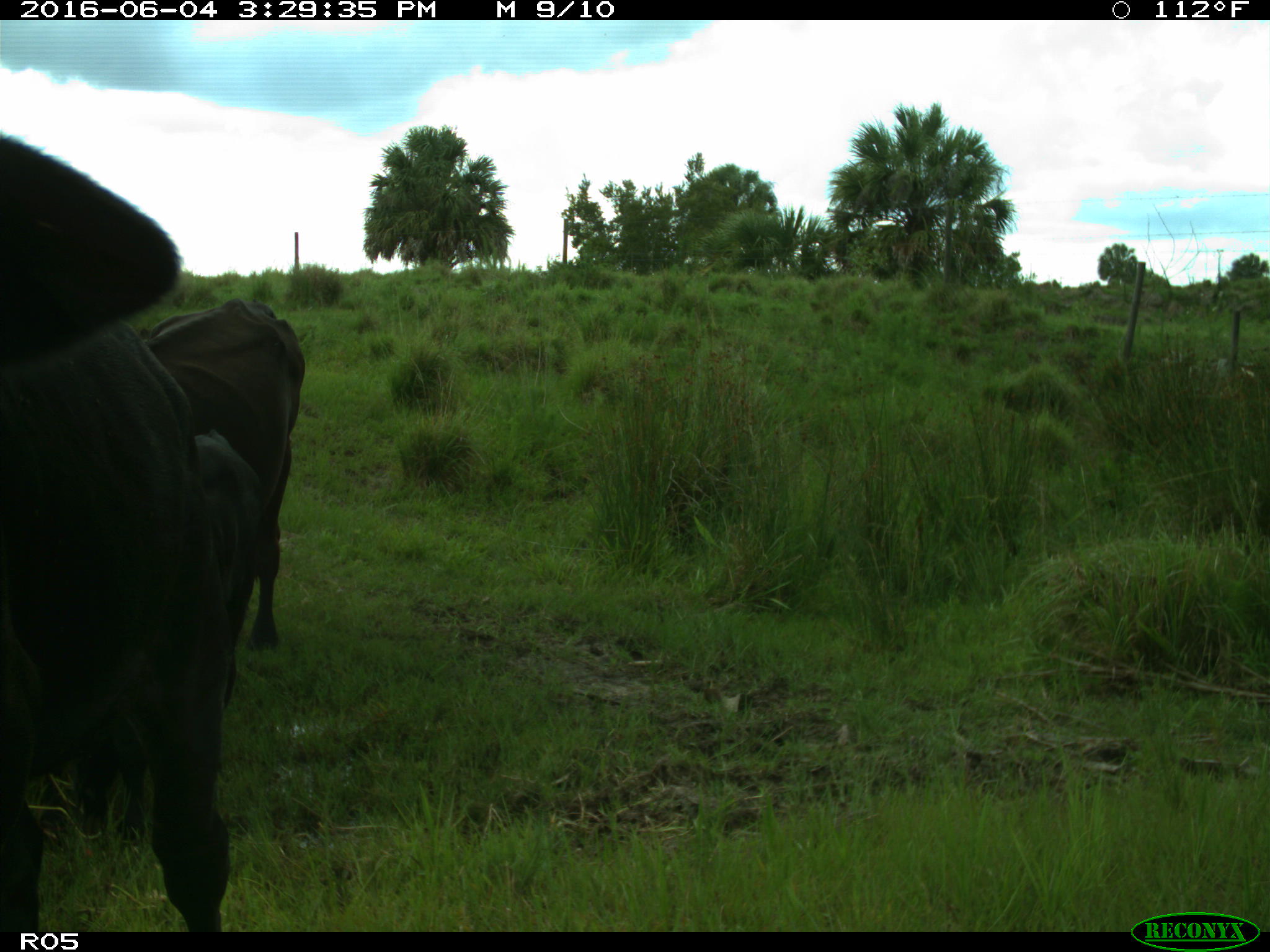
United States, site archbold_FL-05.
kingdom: Animalia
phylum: Chordata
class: Mammalia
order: Artiodactyla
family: Bovidae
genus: Bos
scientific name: Bos taurus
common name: domestic cow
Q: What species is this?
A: Bos taurus (domestic cow).